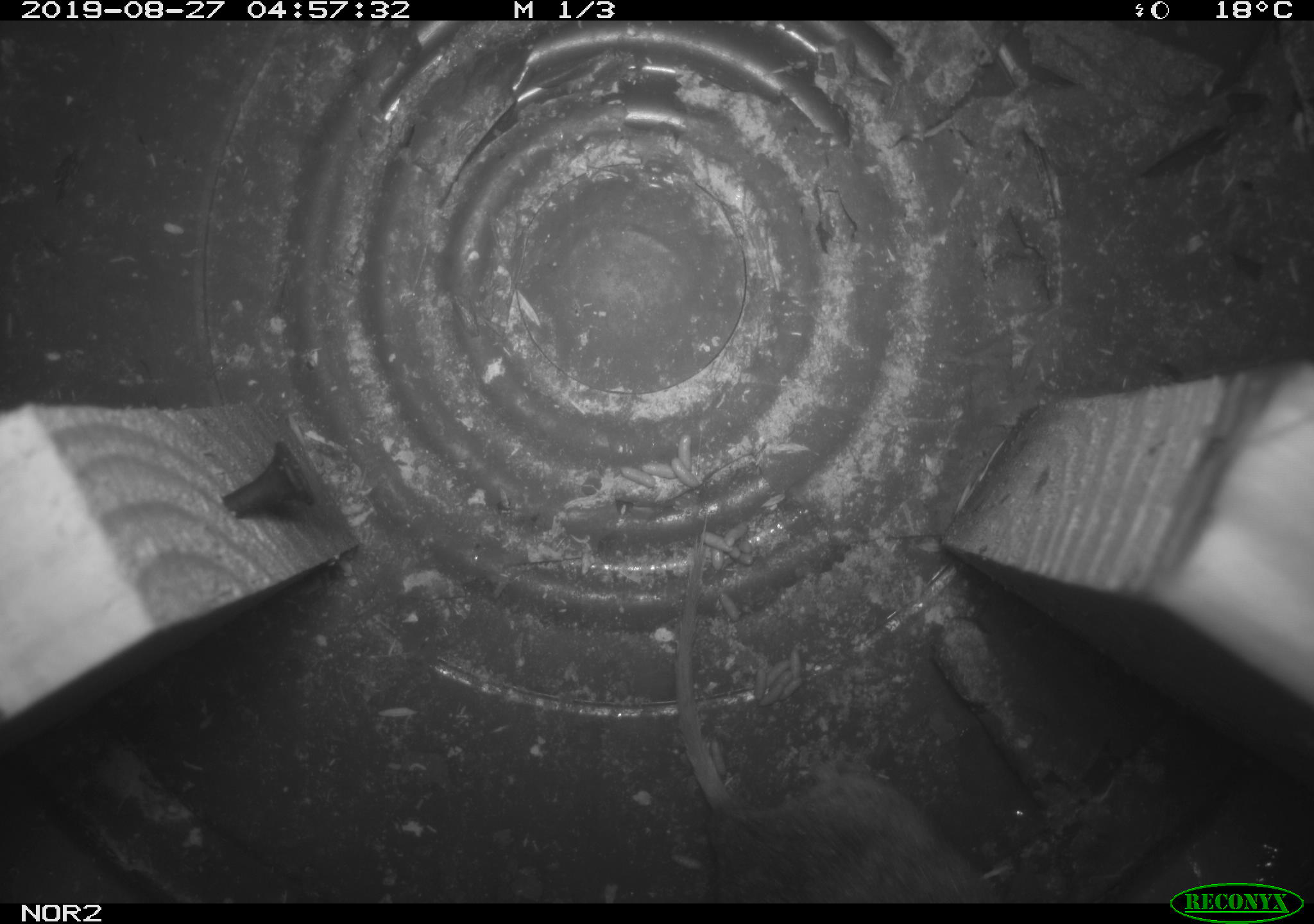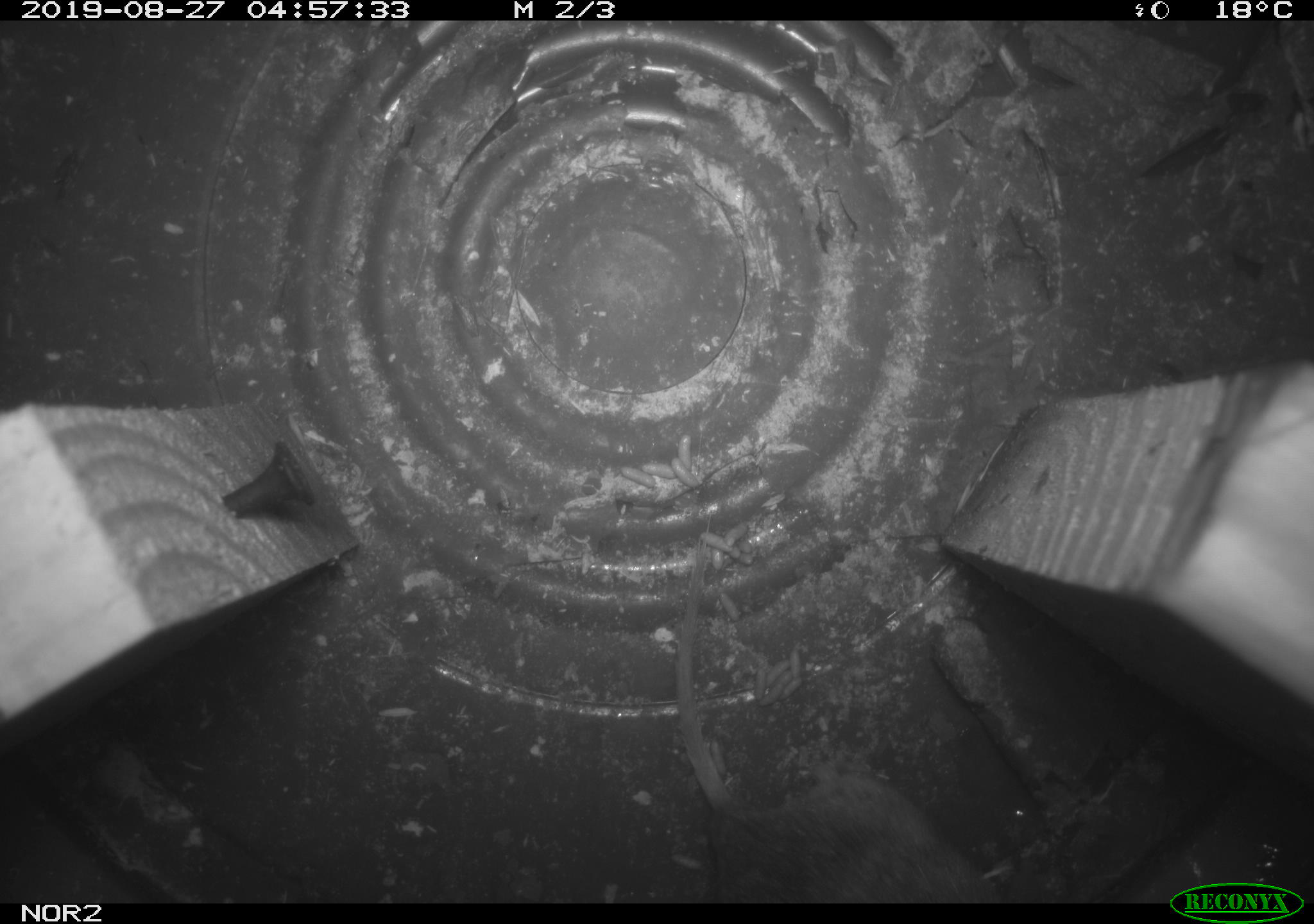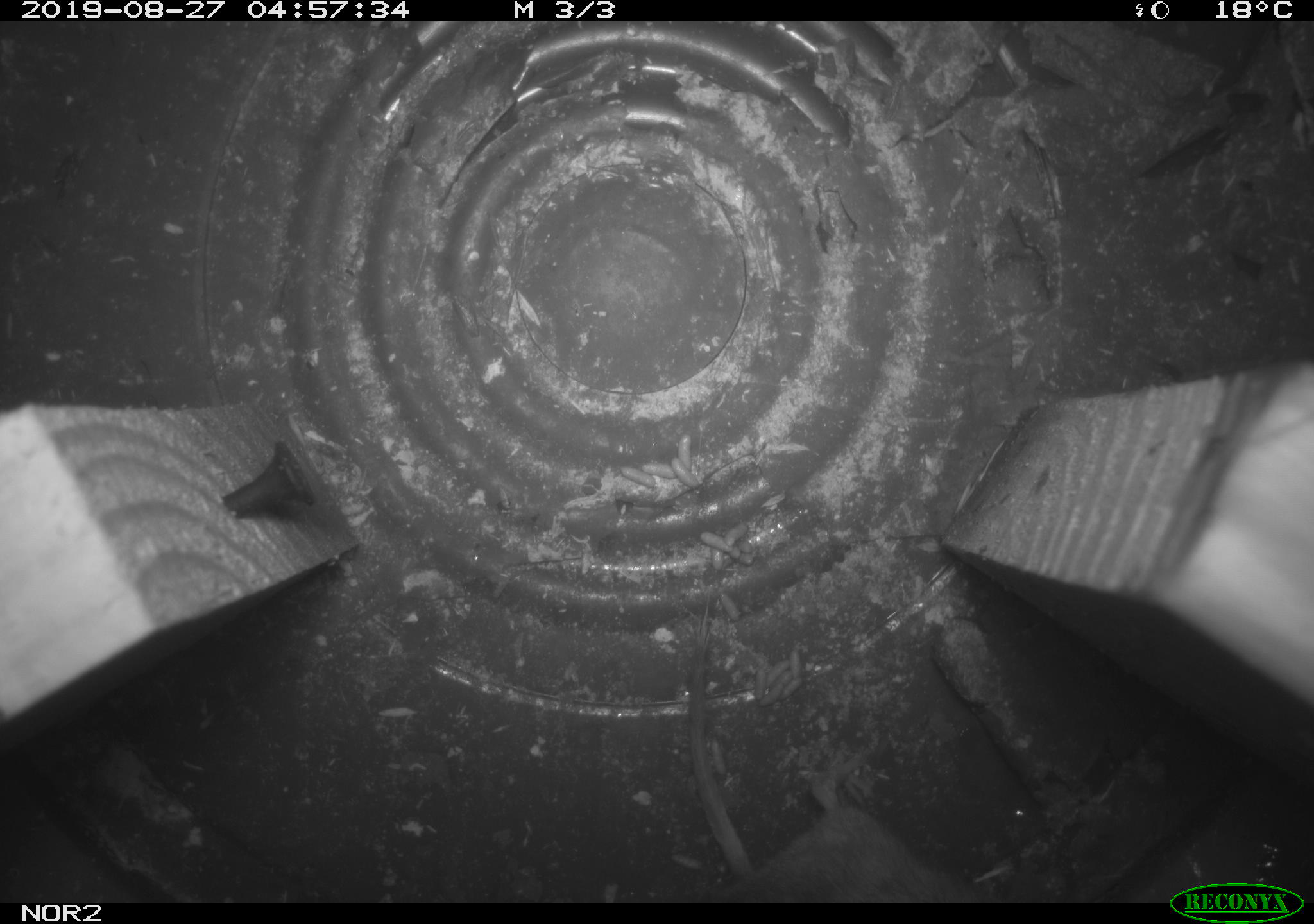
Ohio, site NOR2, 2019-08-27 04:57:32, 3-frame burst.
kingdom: Animalia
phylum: Chordata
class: Mammalia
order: Rodentia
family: Cricetidae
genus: Microtus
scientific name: Microtus pennsylvanicus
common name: meadow vole